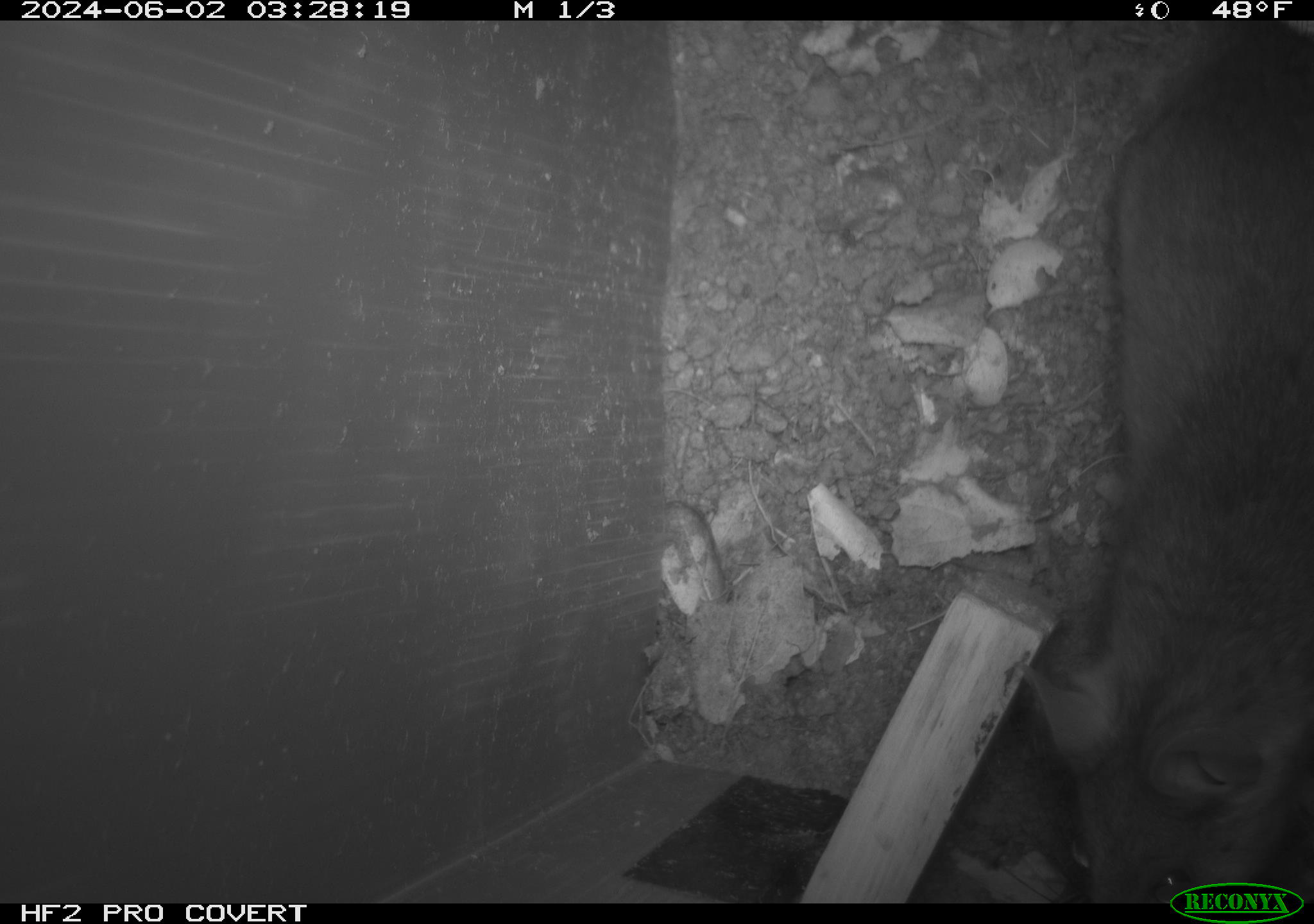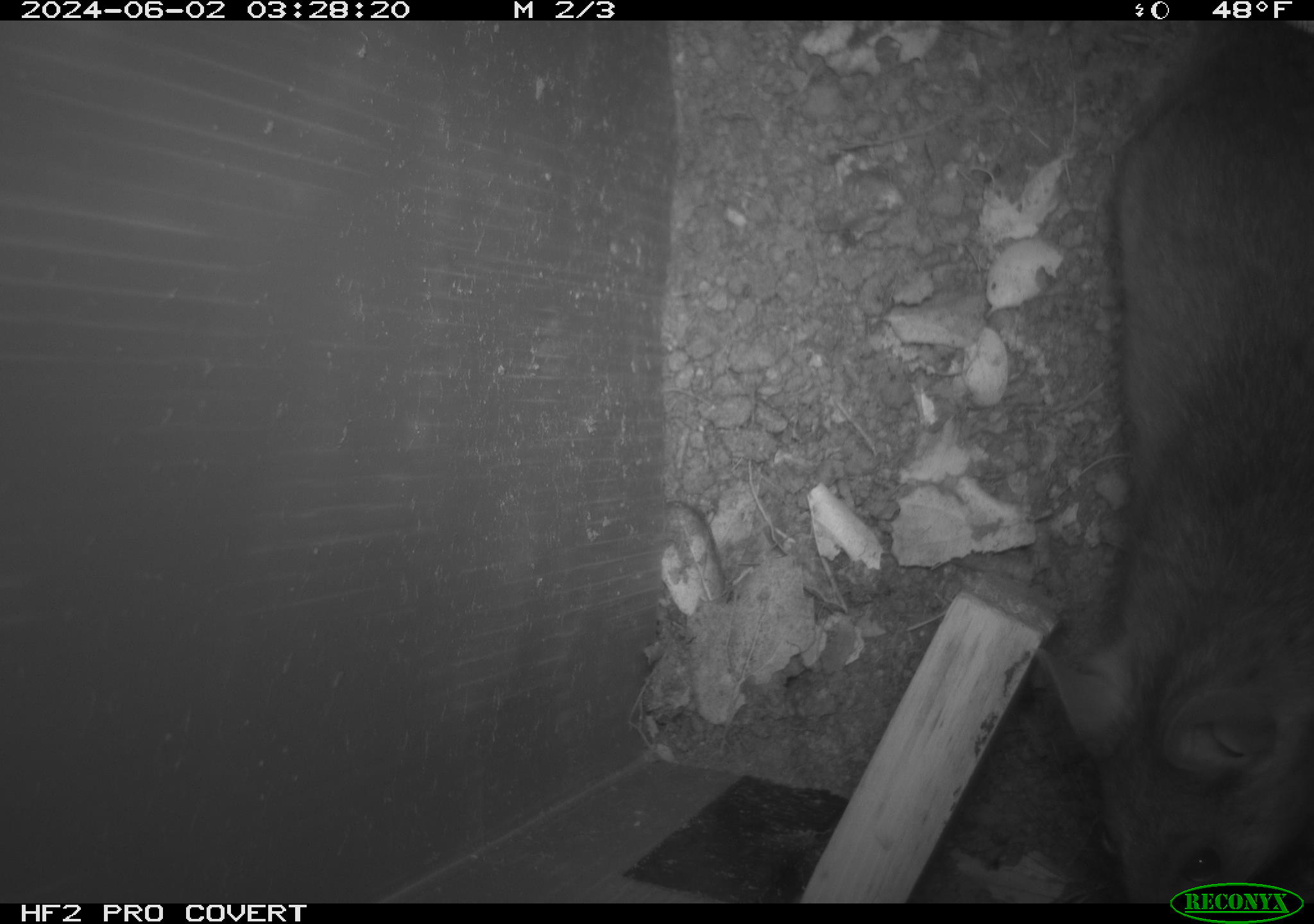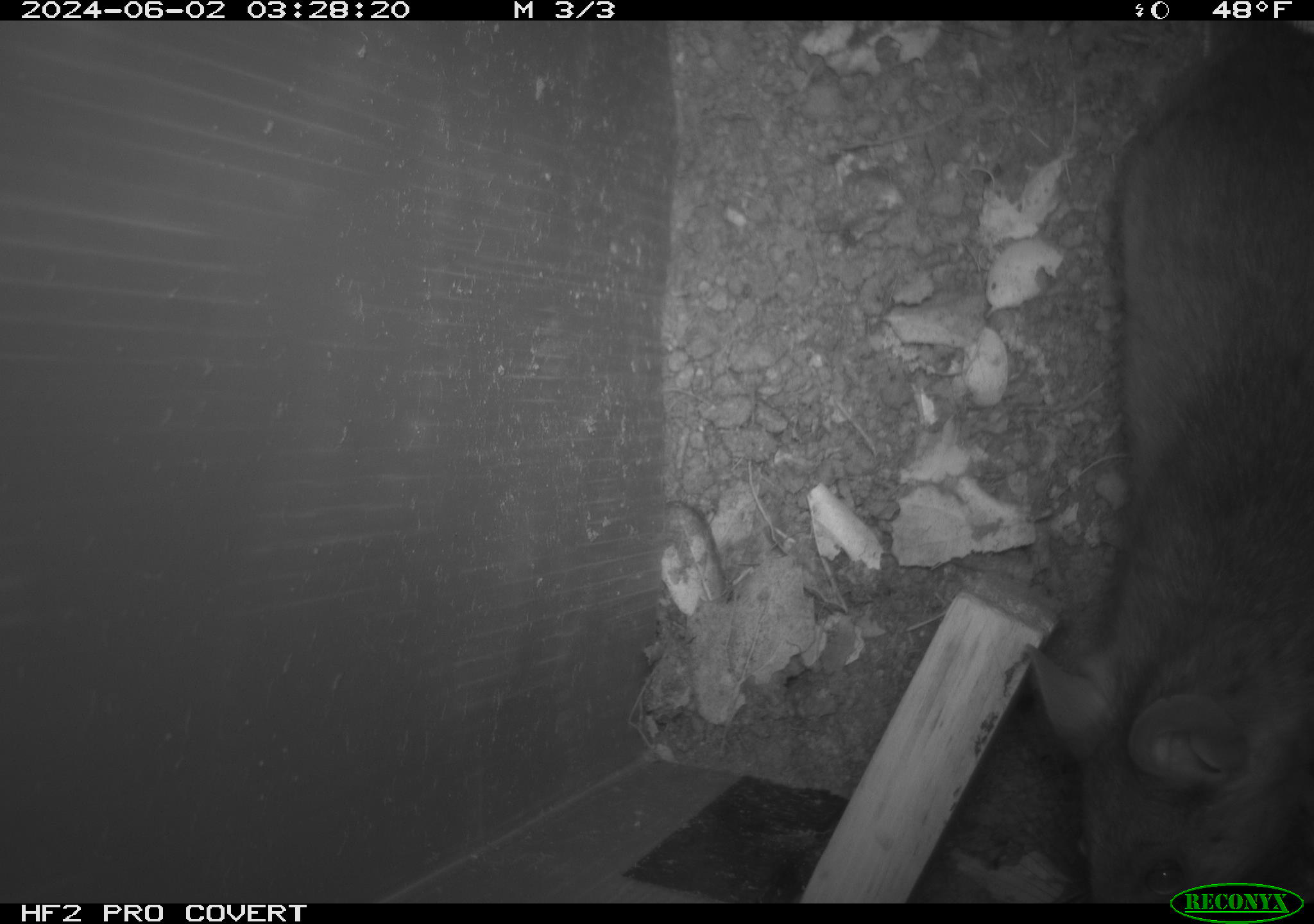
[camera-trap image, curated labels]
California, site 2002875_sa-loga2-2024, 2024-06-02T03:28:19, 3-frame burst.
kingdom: Animalia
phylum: Chordata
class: Mammalia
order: Rodentia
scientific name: Rodentia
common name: rodent